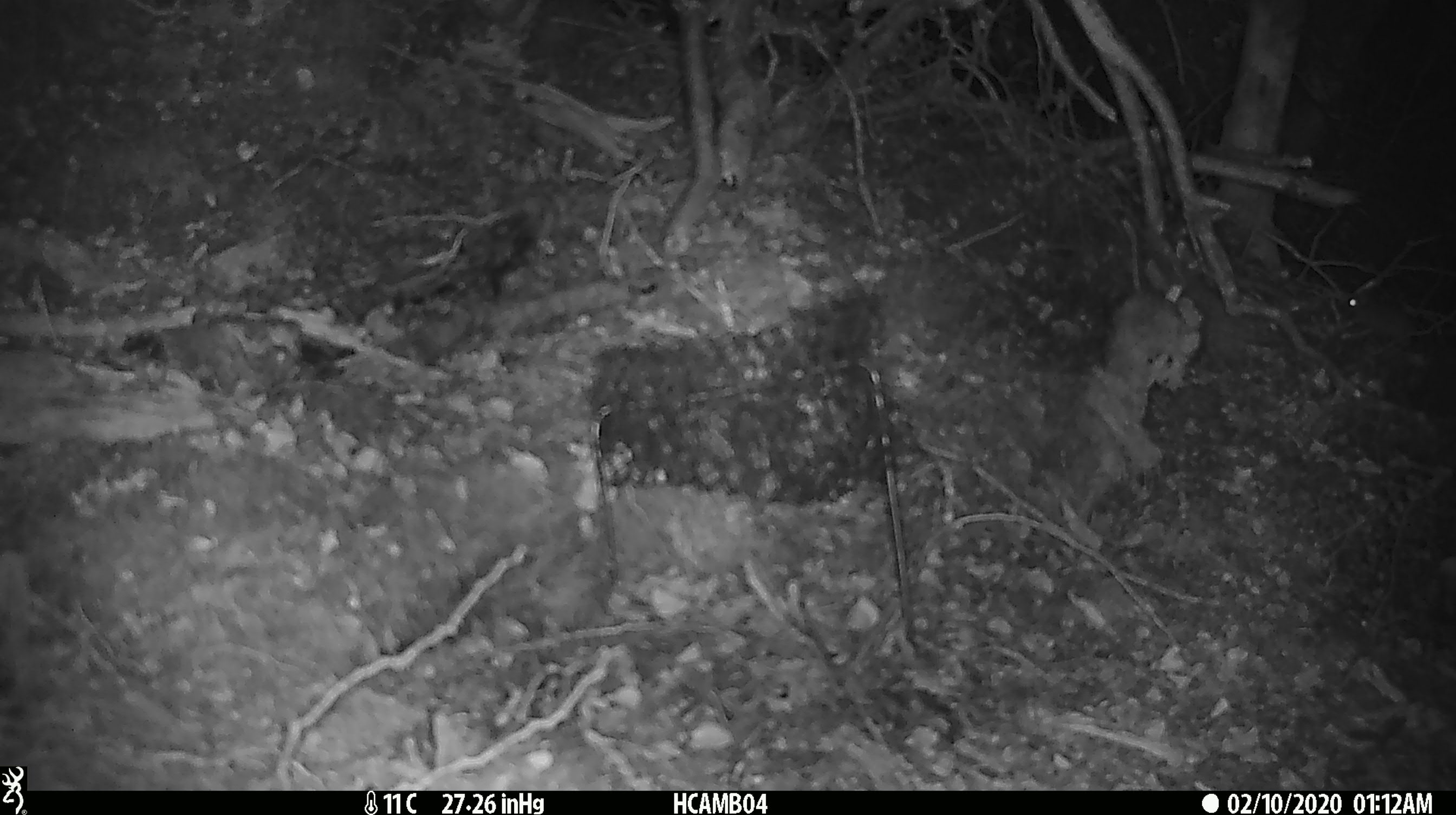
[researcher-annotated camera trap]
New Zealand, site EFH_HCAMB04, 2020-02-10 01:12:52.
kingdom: Animalia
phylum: Chordata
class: Mammalia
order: Rodentia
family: Muridae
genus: Mus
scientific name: Mus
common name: mouse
Mouse (Mus).